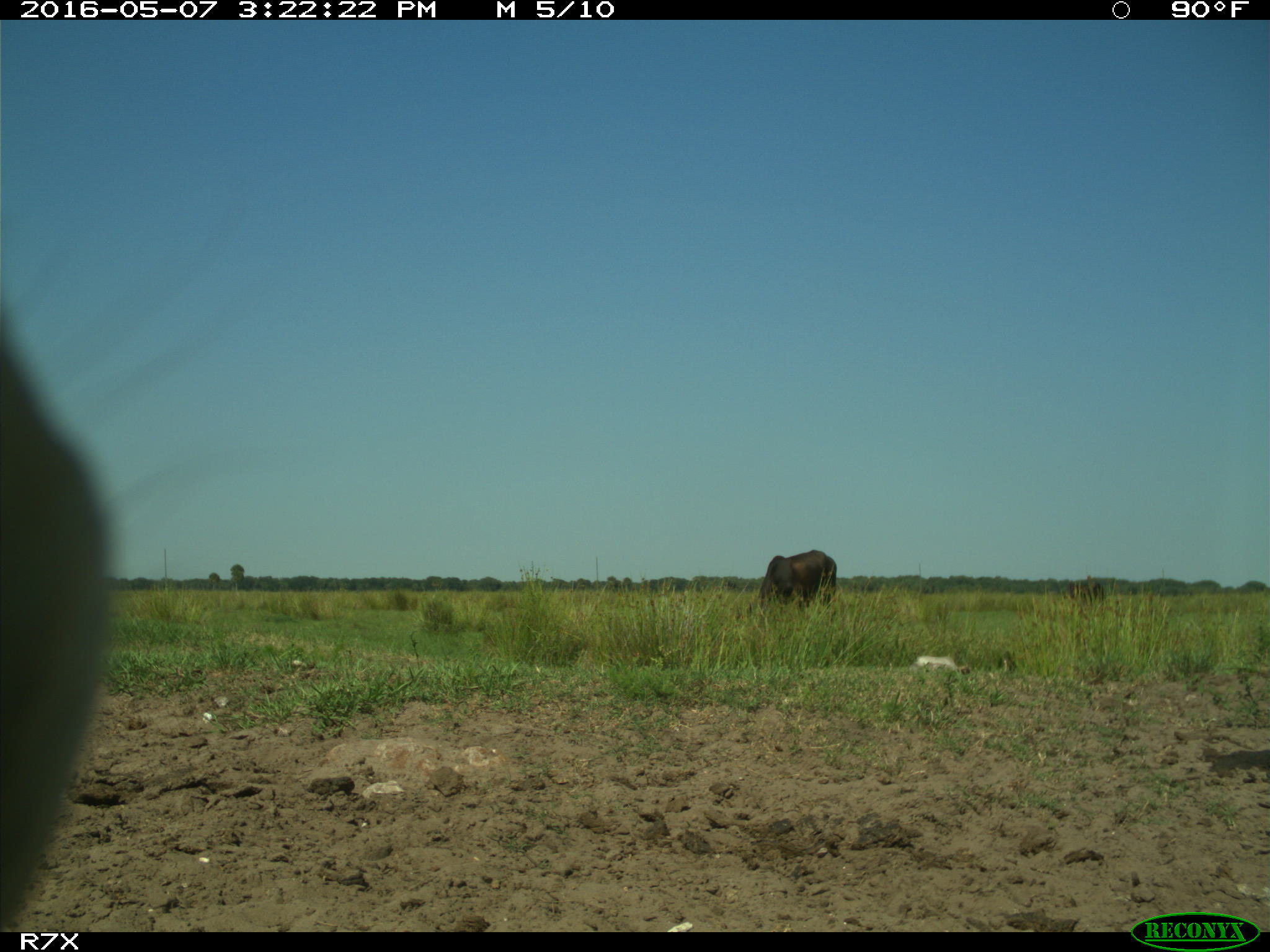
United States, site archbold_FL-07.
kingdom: Animalia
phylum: Chordata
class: Mammalia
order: Artiodactyla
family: Bovidae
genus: Bos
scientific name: Bos taurus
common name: domestic cow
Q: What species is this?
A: Bos taurus (domestic cow).